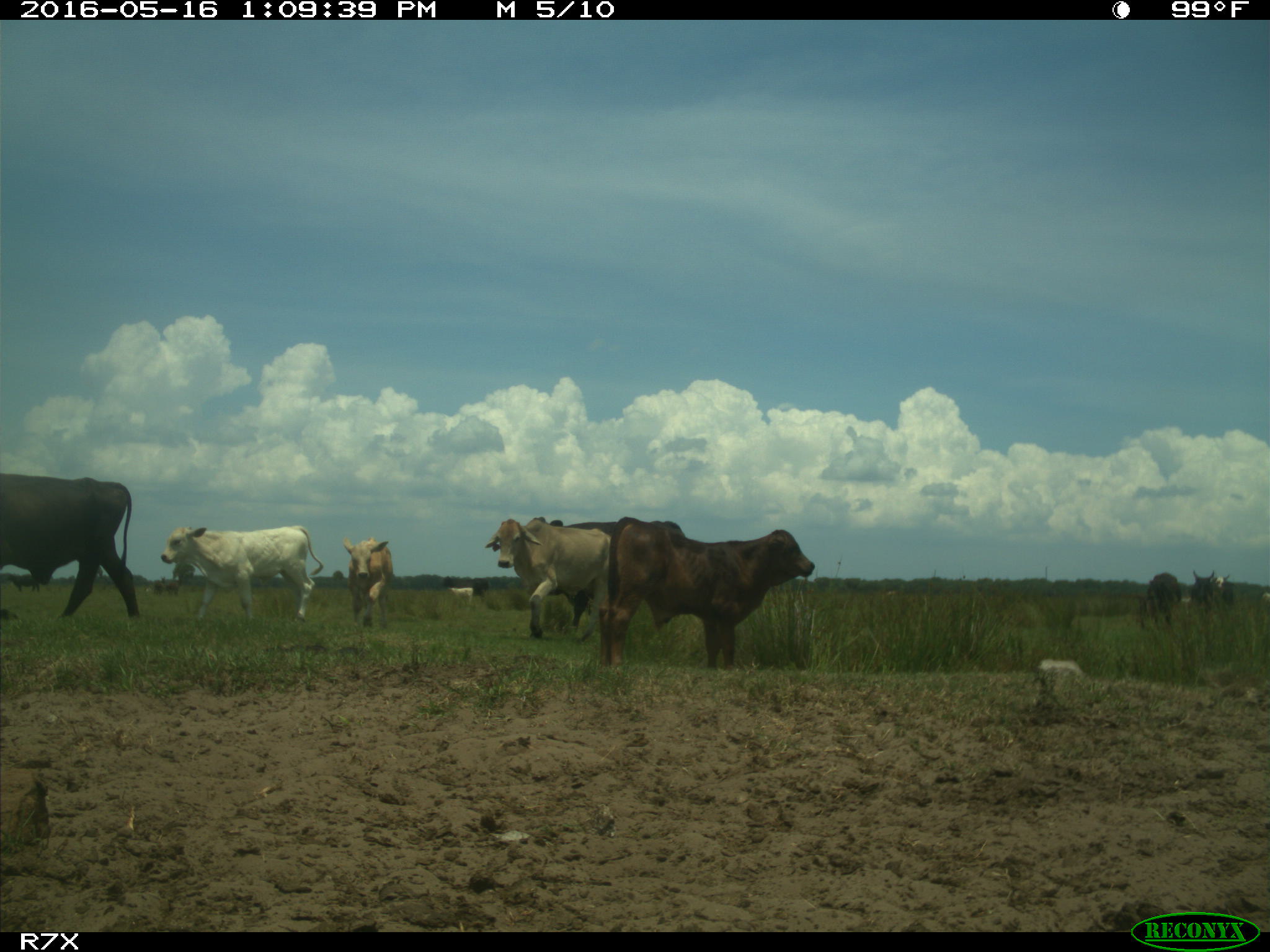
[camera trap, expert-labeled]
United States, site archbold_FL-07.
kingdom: Animalia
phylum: Chordata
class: Mammalia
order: Artiodactyla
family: Bovidae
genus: Bos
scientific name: Bos taurus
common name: domestic cow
Bos taurus (domestic cow).